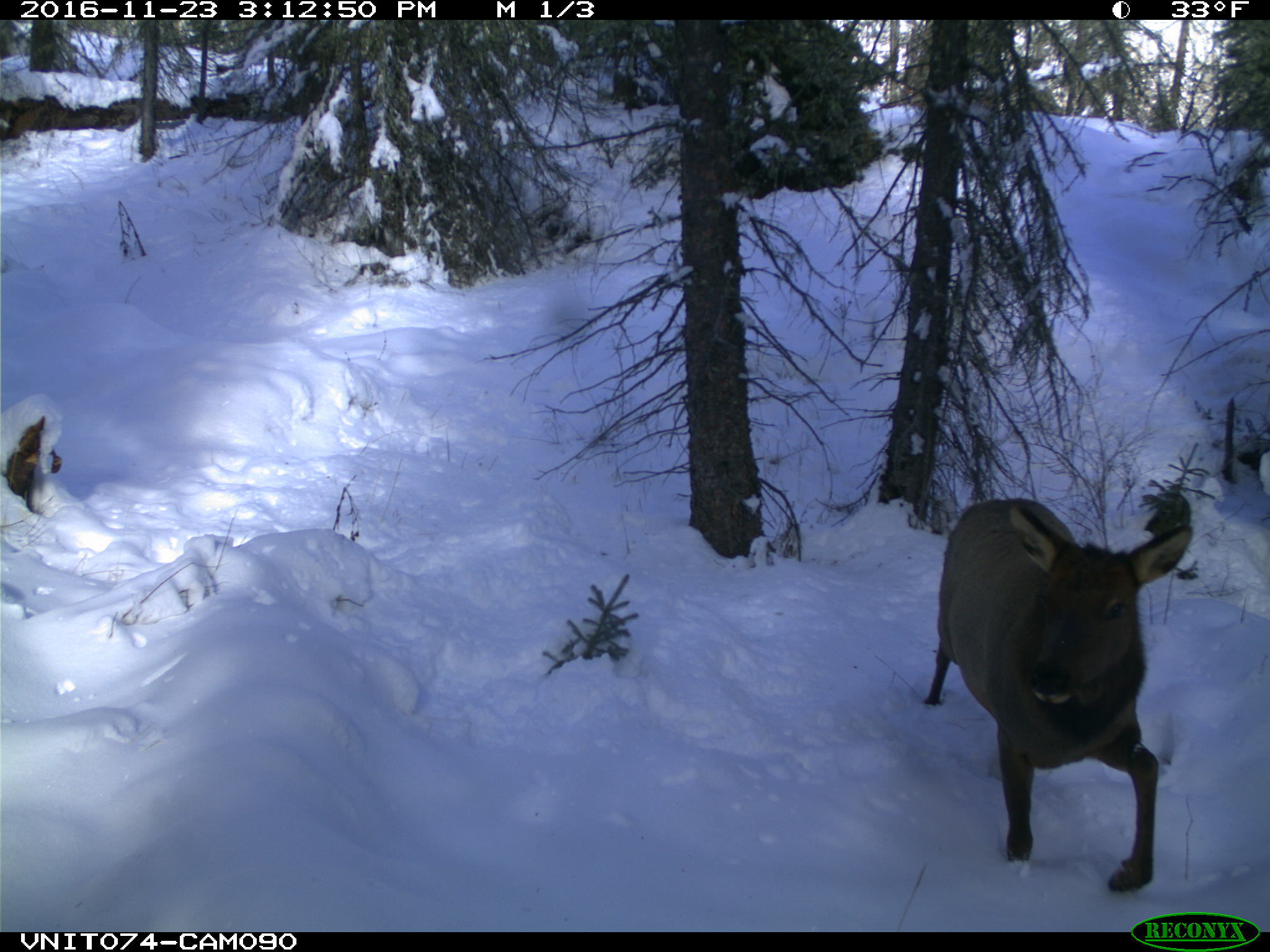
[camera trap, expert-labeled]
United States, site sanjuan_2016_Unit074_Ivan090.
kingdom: Animalia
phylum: Chordata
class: Mammalia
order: Artiodactyla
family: Cervidae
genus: Cervus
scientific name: Cervus elaphus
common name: red deer